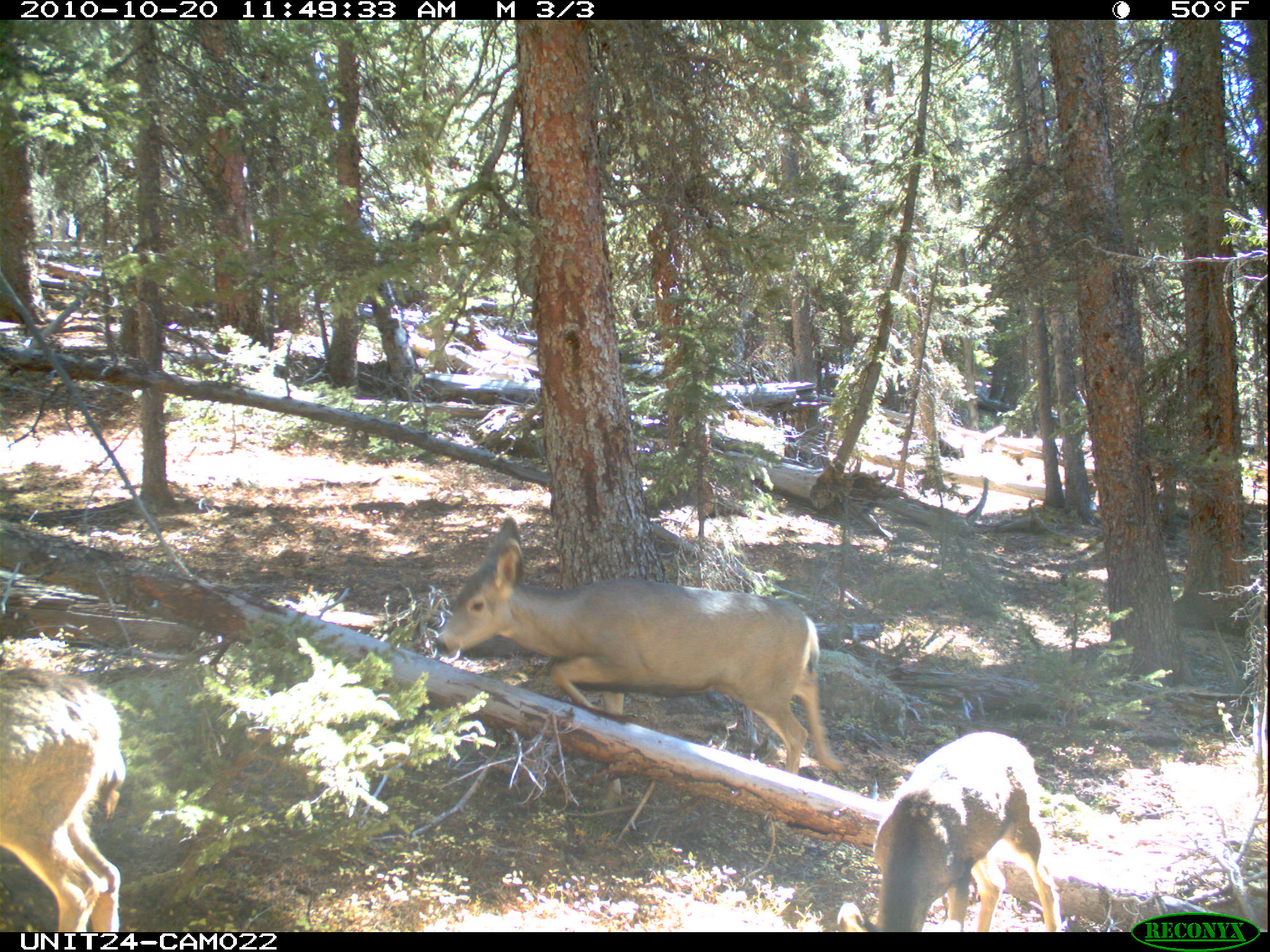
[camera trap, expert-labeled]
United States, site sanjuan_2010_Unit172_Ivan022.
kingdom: Animalia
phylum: Chordata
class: Mammalia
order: Artiodactyla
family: Cervidae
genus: Odocoileus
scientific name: Odocoileus hemionus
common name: mule deer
Odocoileus hemionus (mule deer).